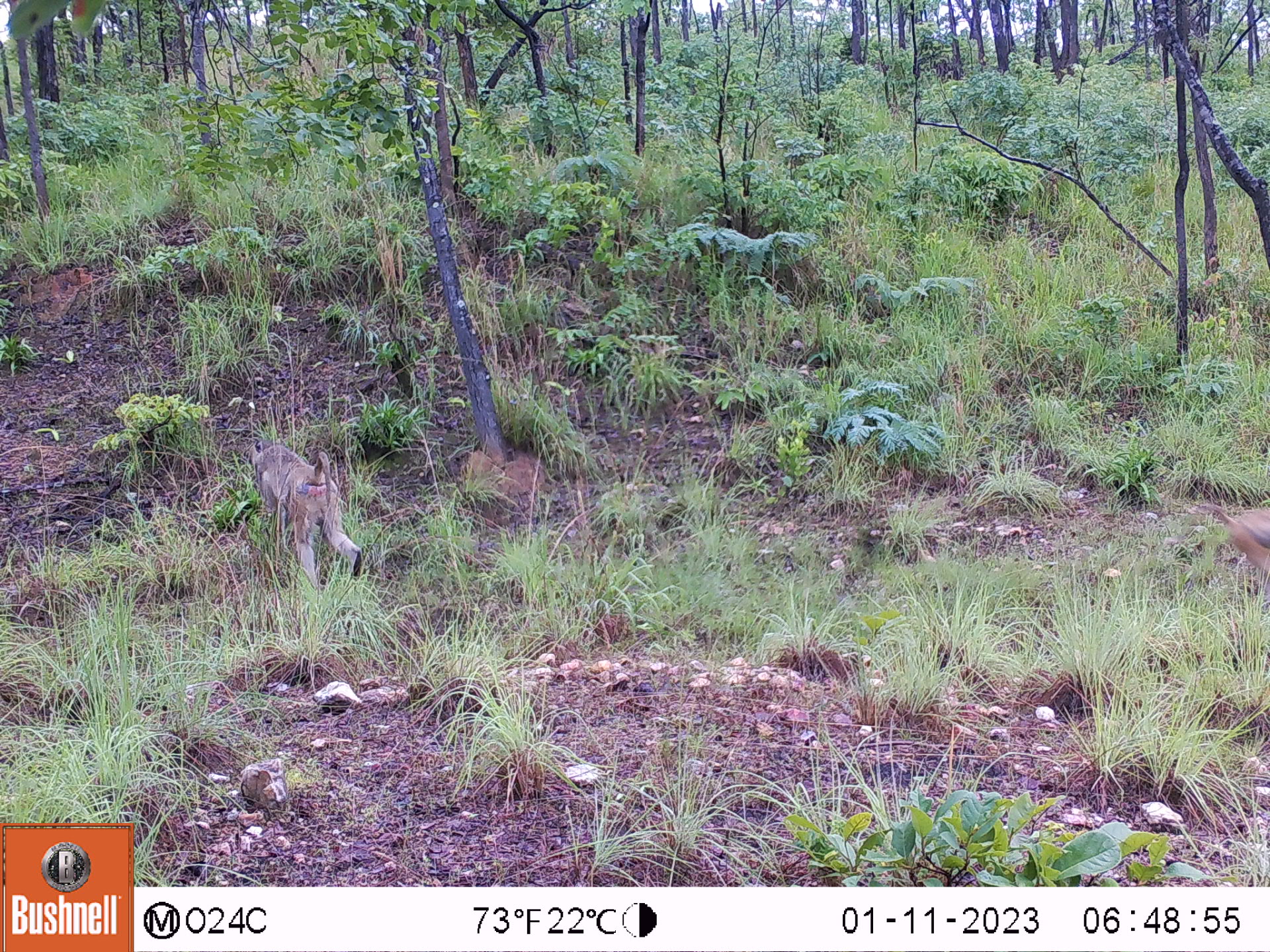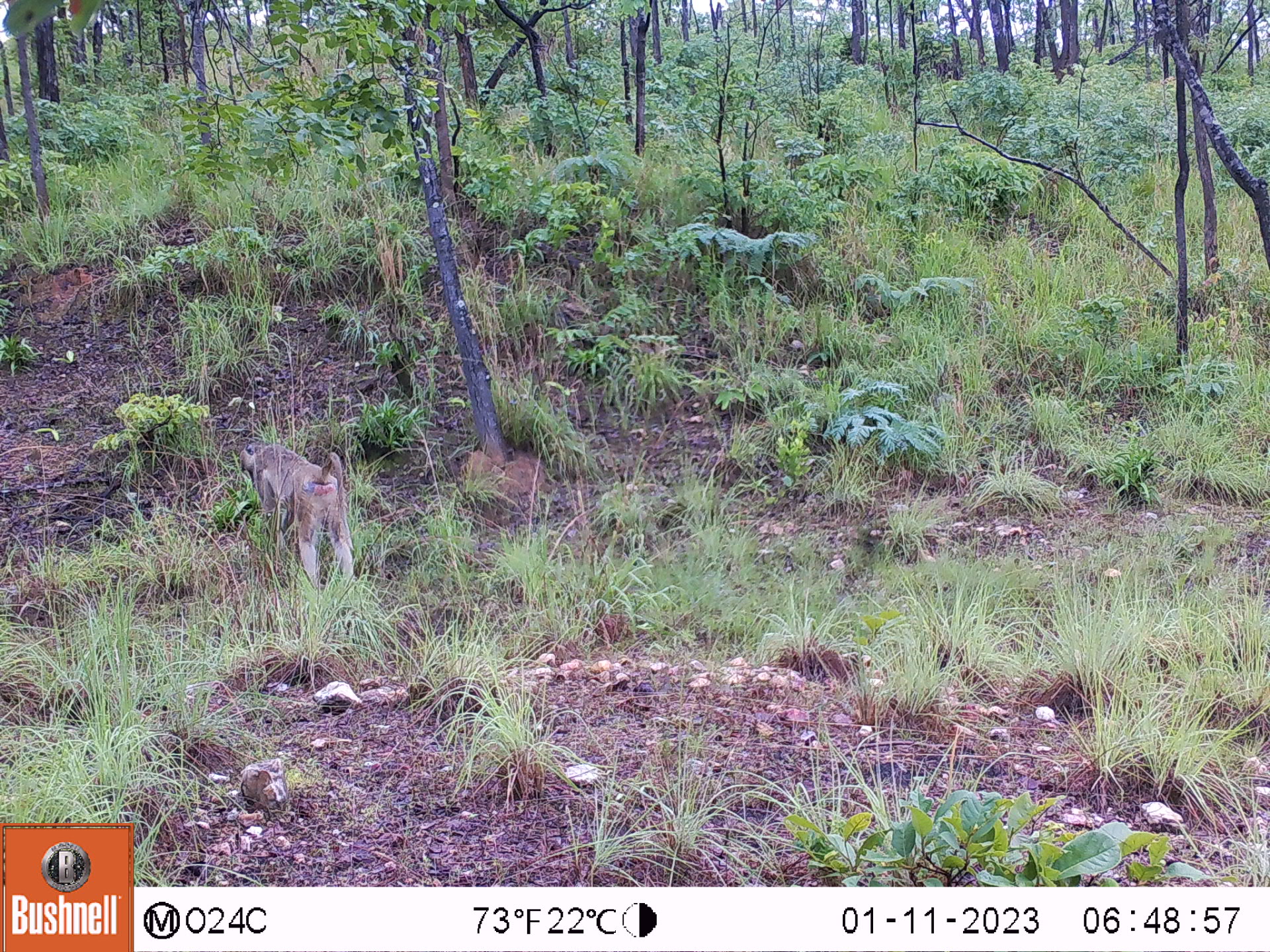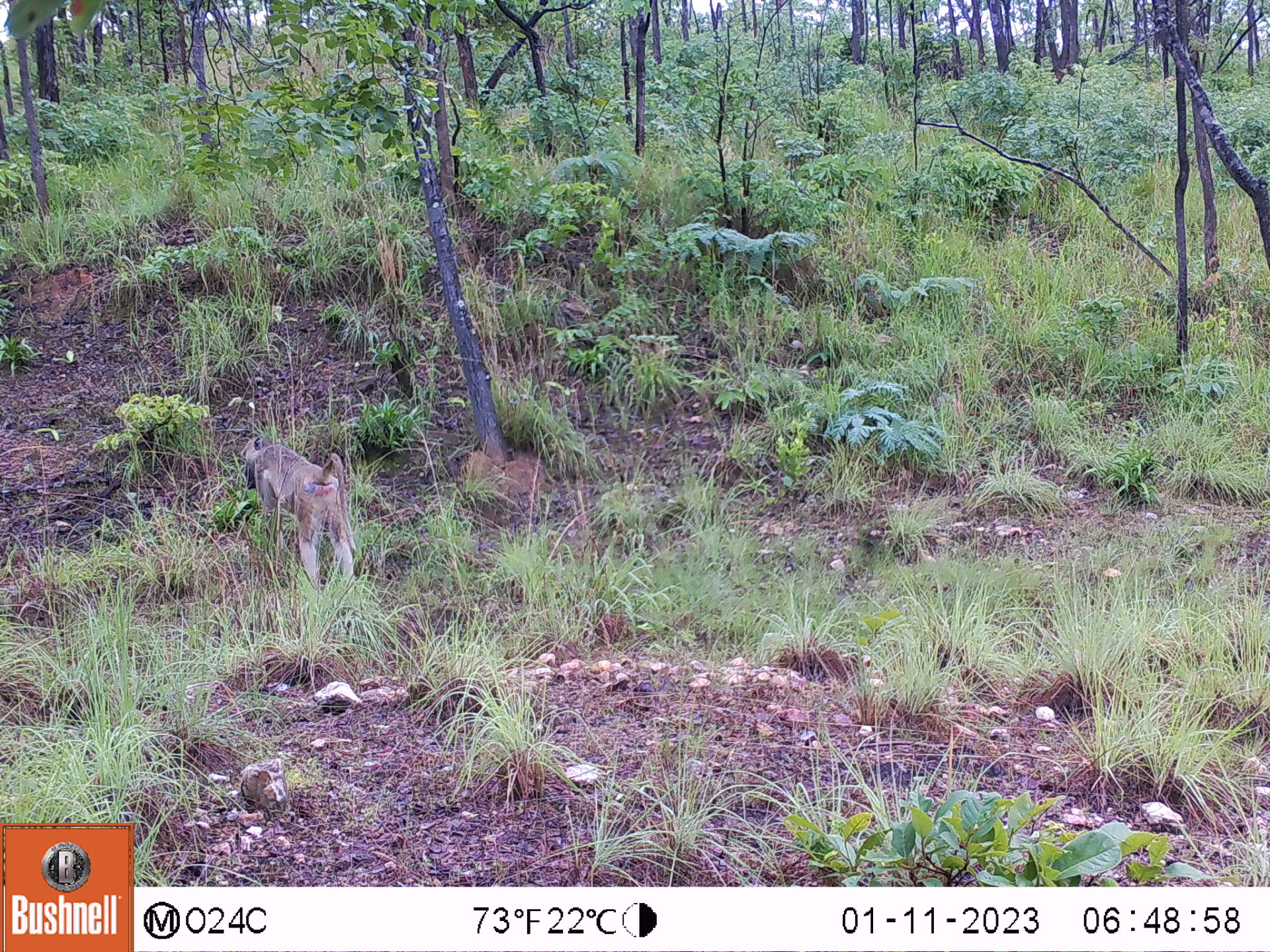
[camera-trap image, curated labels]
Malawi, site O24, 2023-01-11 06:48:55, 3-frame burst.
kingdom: Animalia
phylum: Chordata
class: Mammalia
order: Primates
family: Cercopithecidae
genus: Papio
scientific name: Papio cynocephalus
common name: yellow baboon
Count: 1.